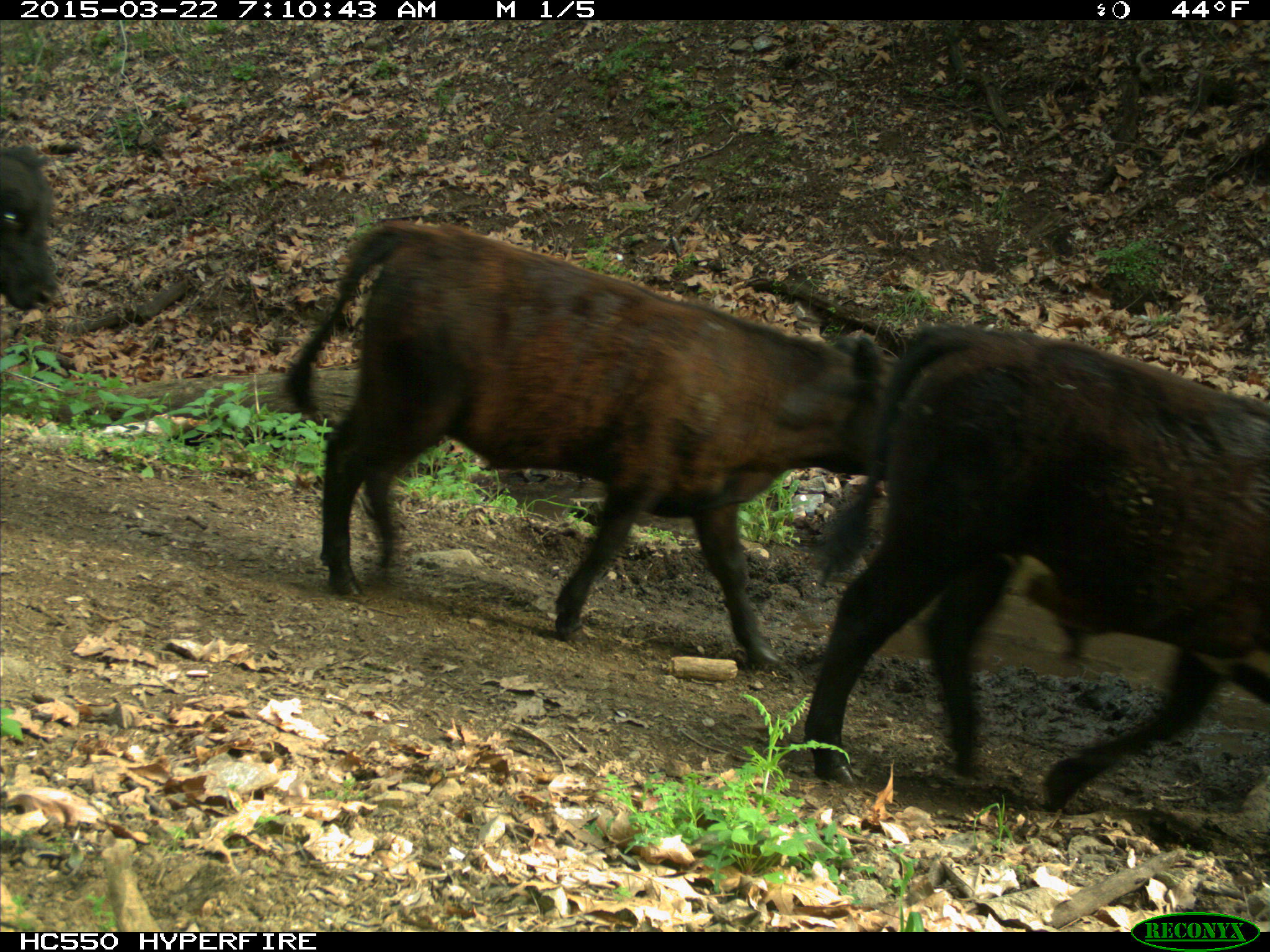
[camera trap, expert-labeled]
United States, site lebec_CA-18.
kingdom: Animalia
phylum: Chordata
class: Mammalia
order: Artiodactyla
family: Bovidae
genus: Bos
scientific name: Bos taurus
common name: domestic cow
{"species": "Bos taurus (domestic cow)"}